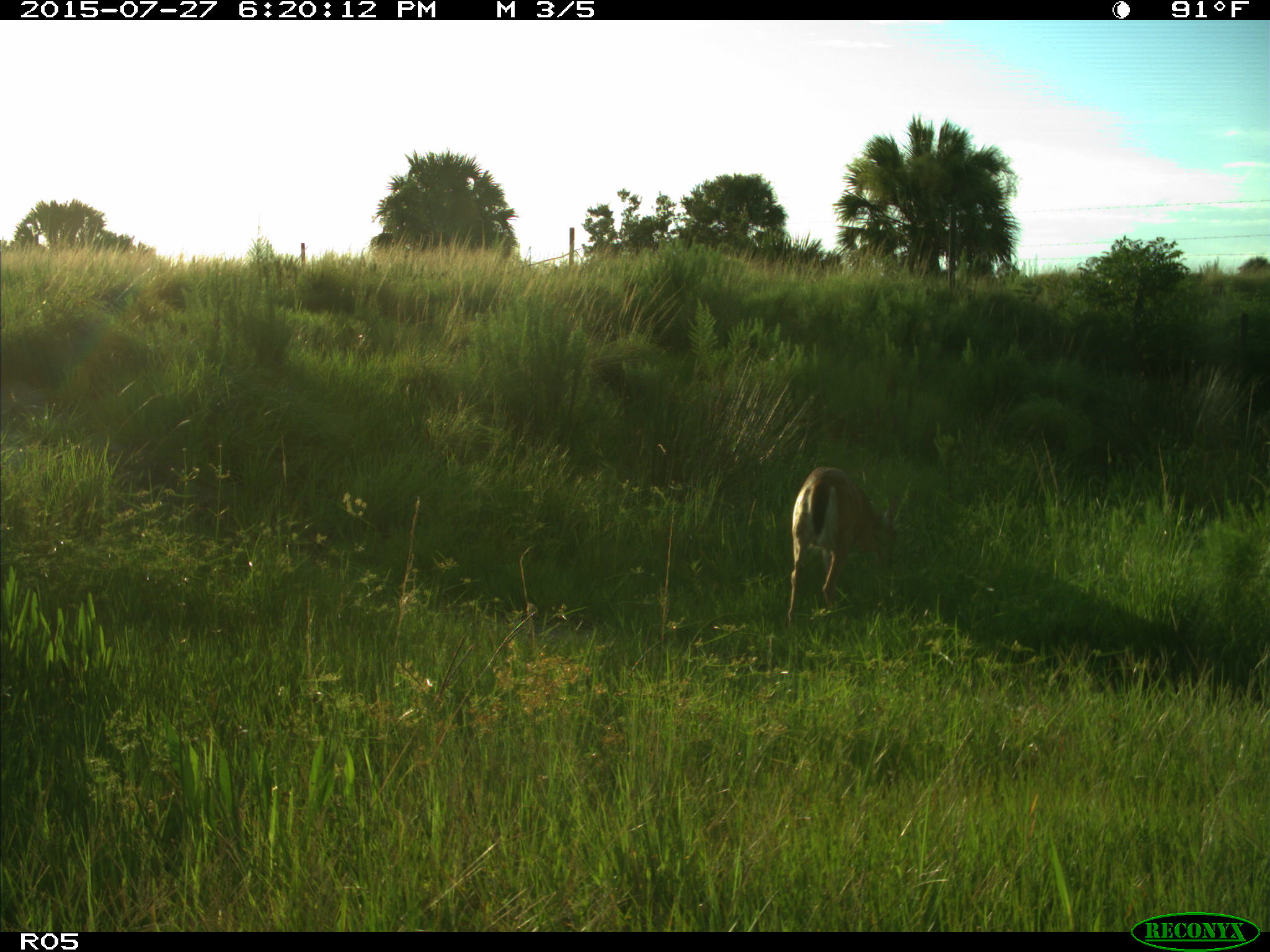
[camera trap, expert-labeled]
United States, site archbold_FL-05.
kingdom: Animalia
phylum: Chordata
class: Mammalia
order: Artiodactyla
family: Cervidae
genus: Odocoileus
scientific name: Odocoileus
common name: deer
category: unidentified deer